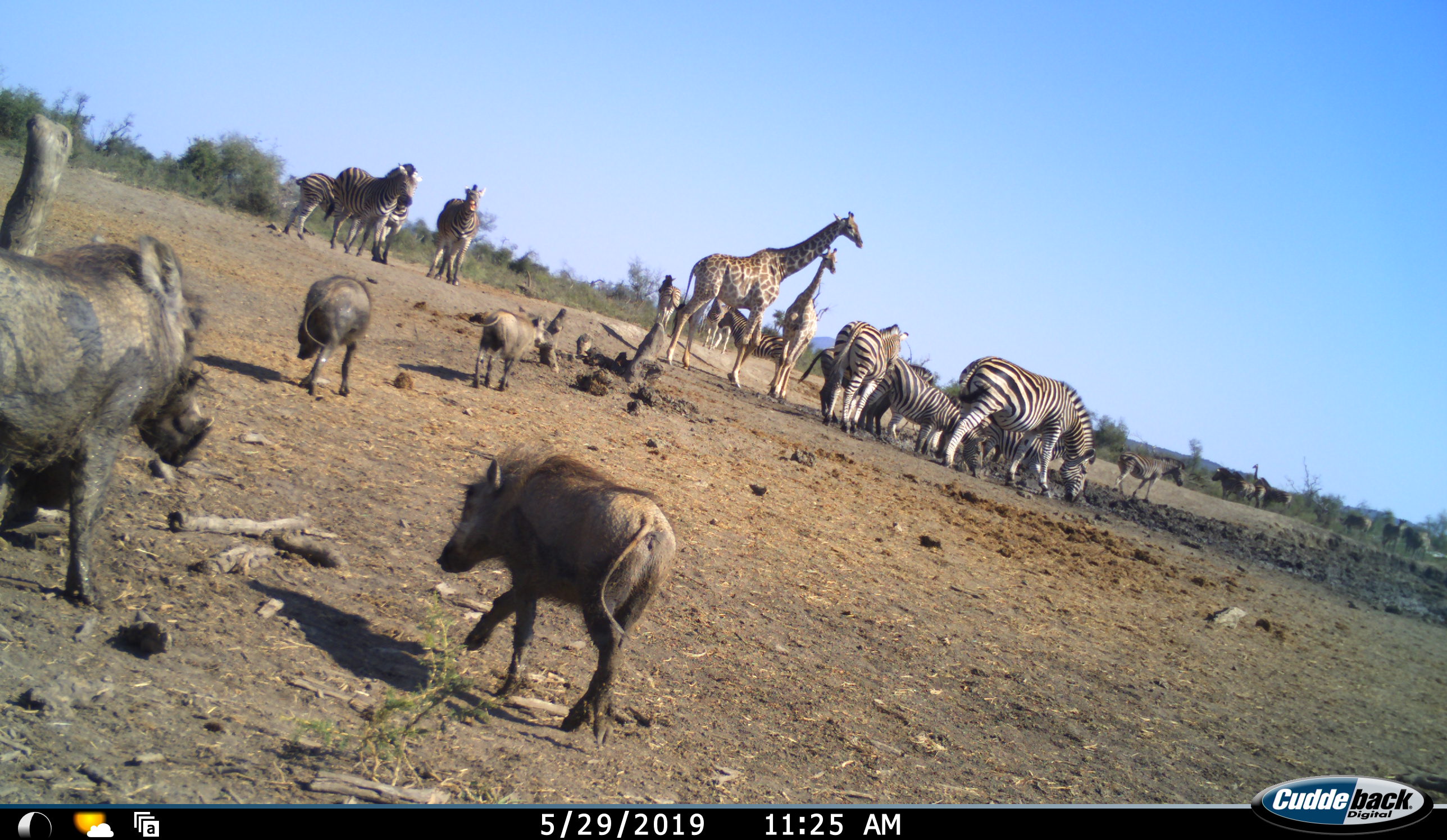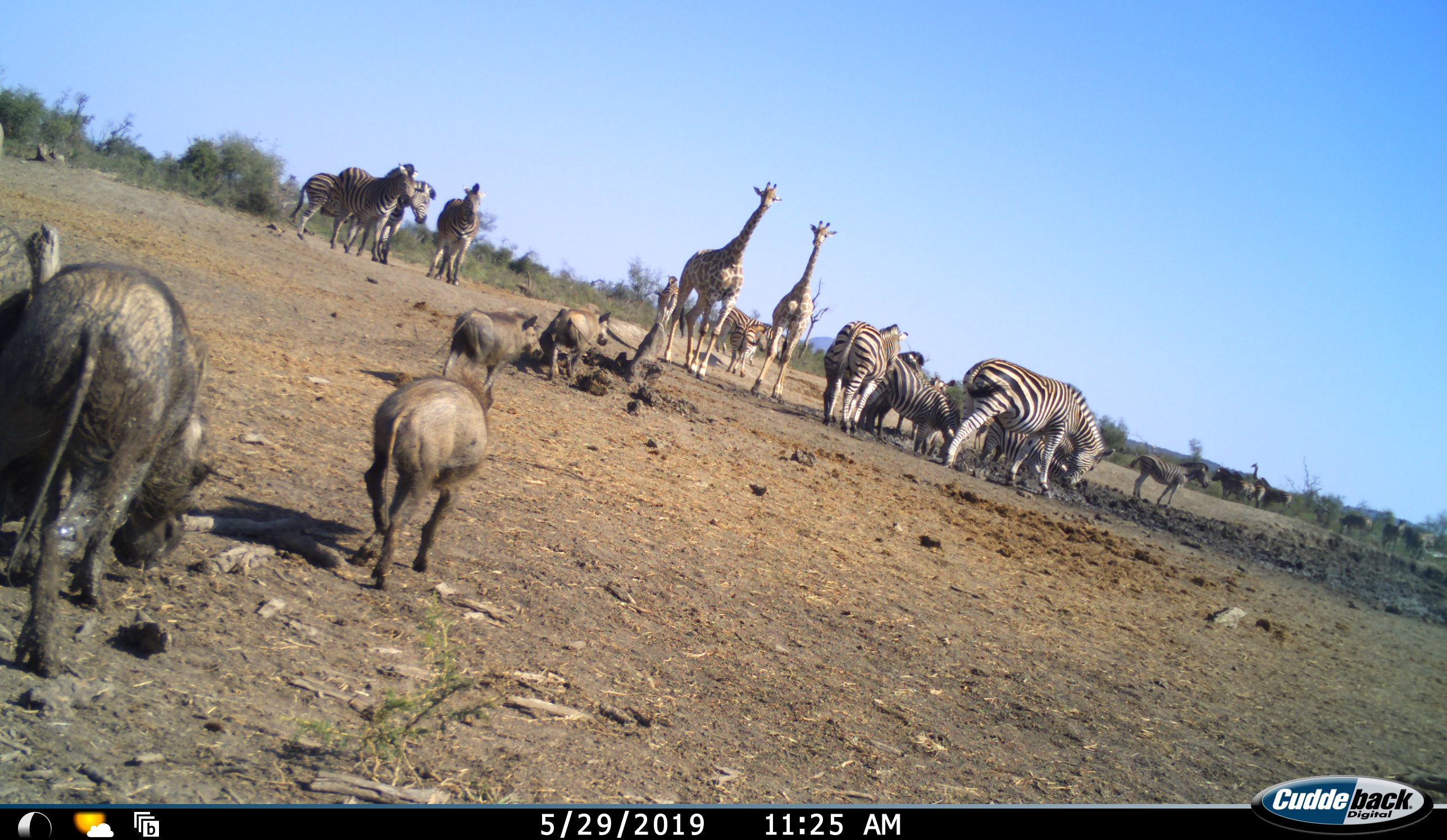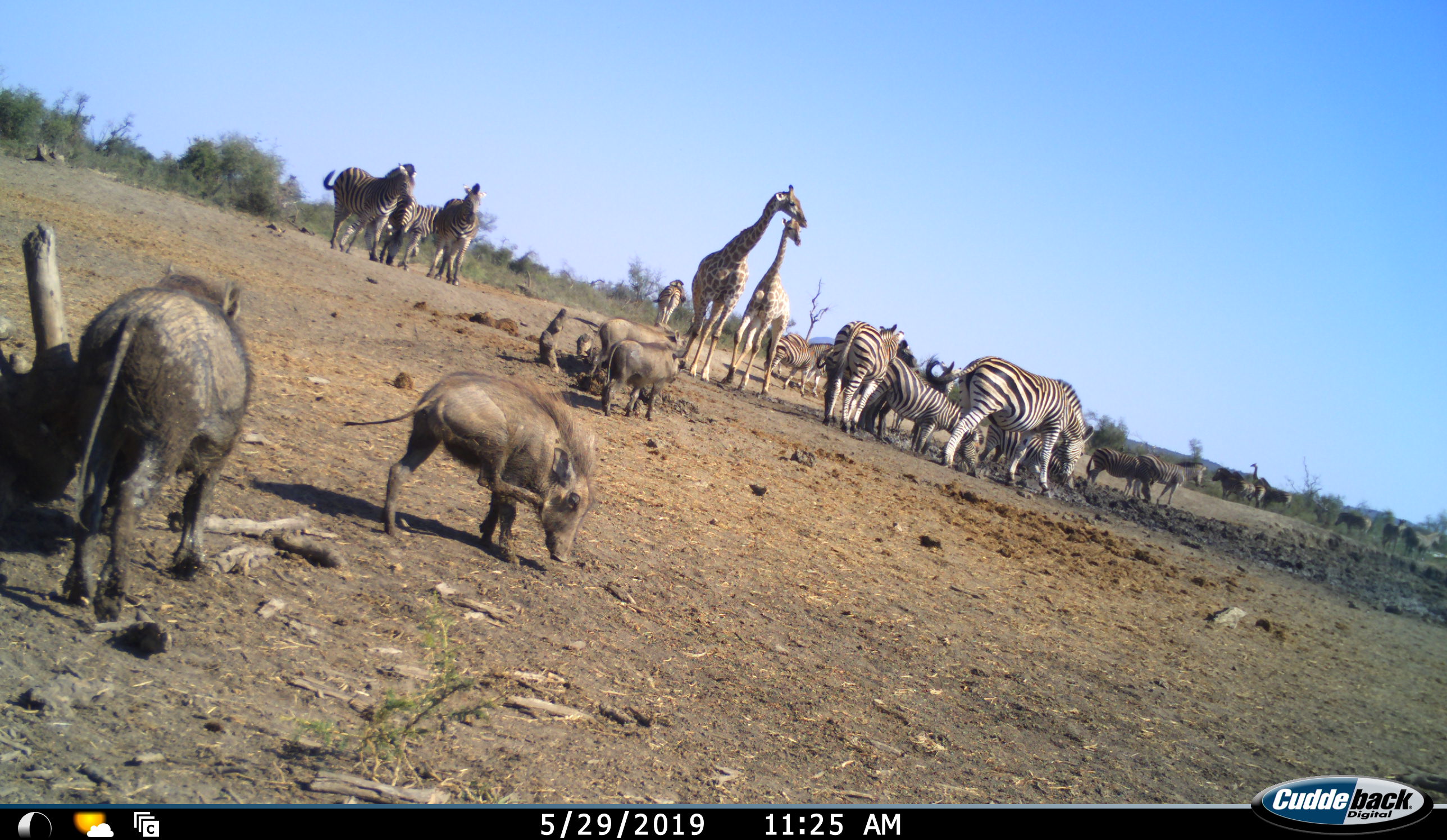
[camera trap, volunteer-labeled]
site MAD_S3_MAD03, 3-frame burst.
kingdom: Animalia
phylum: Chordata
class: Mammalia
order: Artiodactyla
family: Giraffidae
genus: Giraffa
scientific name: Giraffa camelopardalis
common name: giraffe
Giraffe (Giraffa camelopardalis), count 2. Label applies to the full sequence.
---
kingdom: Animalia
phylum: Chordata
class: Mammalia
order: Artiodactyla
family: Suidae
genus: Phacochoerus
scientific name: Phacochoerus africanus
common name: warthog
Warthog (Phacochoerus africanus), count 4. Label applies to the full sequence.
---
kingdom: Animalia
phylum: Chordata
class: Mammalia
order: Perissodactyla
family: Equidae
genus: Equus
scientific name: Equus quagga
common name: plains zebra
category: zebraplains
Zebraplains (plains zebra) (Equus quagga), count 11-50. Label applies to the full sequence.